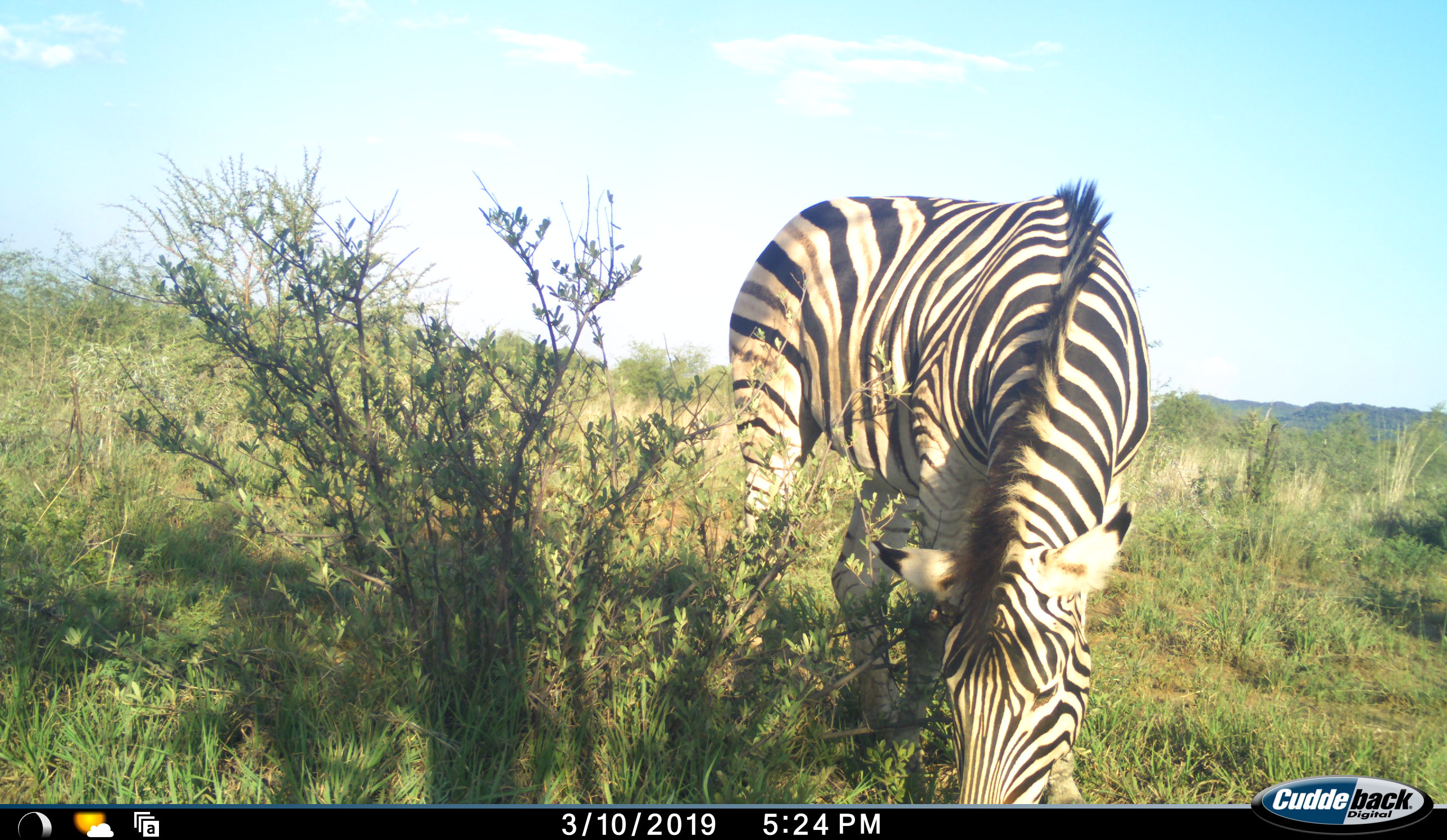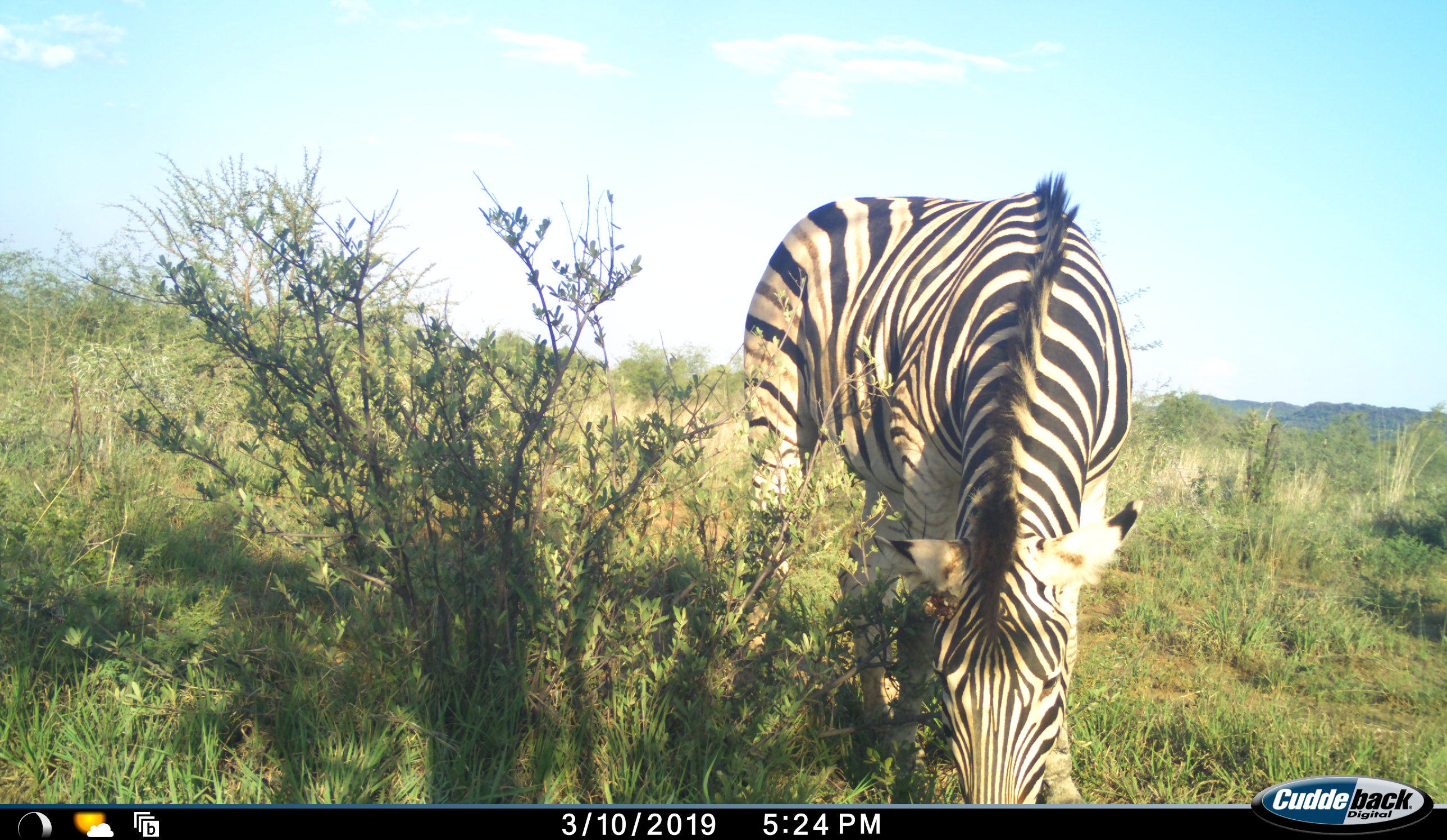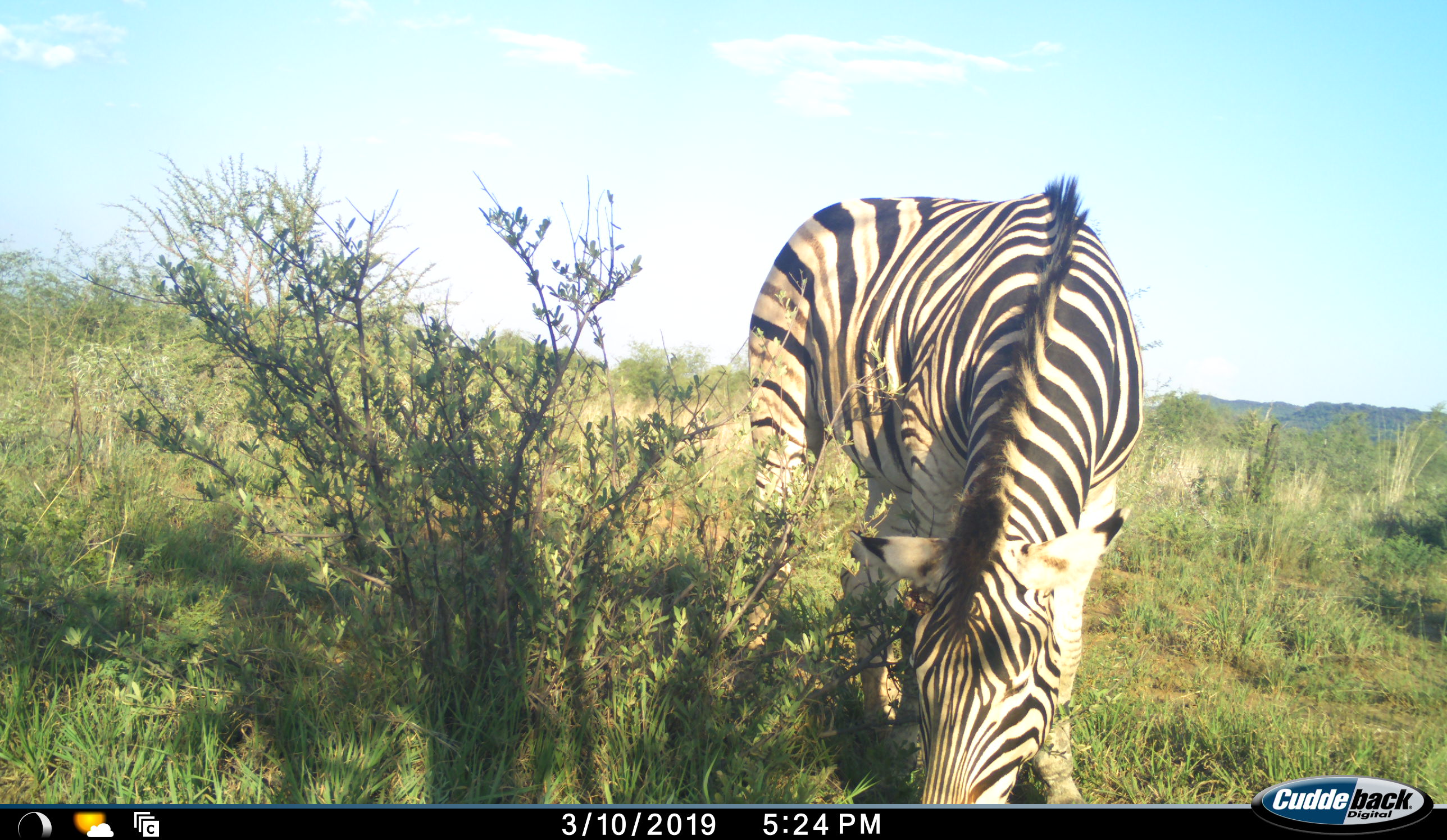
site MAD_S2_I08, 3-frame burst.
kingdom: Animalia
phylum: Chordata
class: Mammalia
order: Perissodactyla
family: Equidae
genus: Equus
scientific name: Equus quagga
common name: plains zebra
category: zebraplains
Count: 1.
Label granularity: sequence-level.